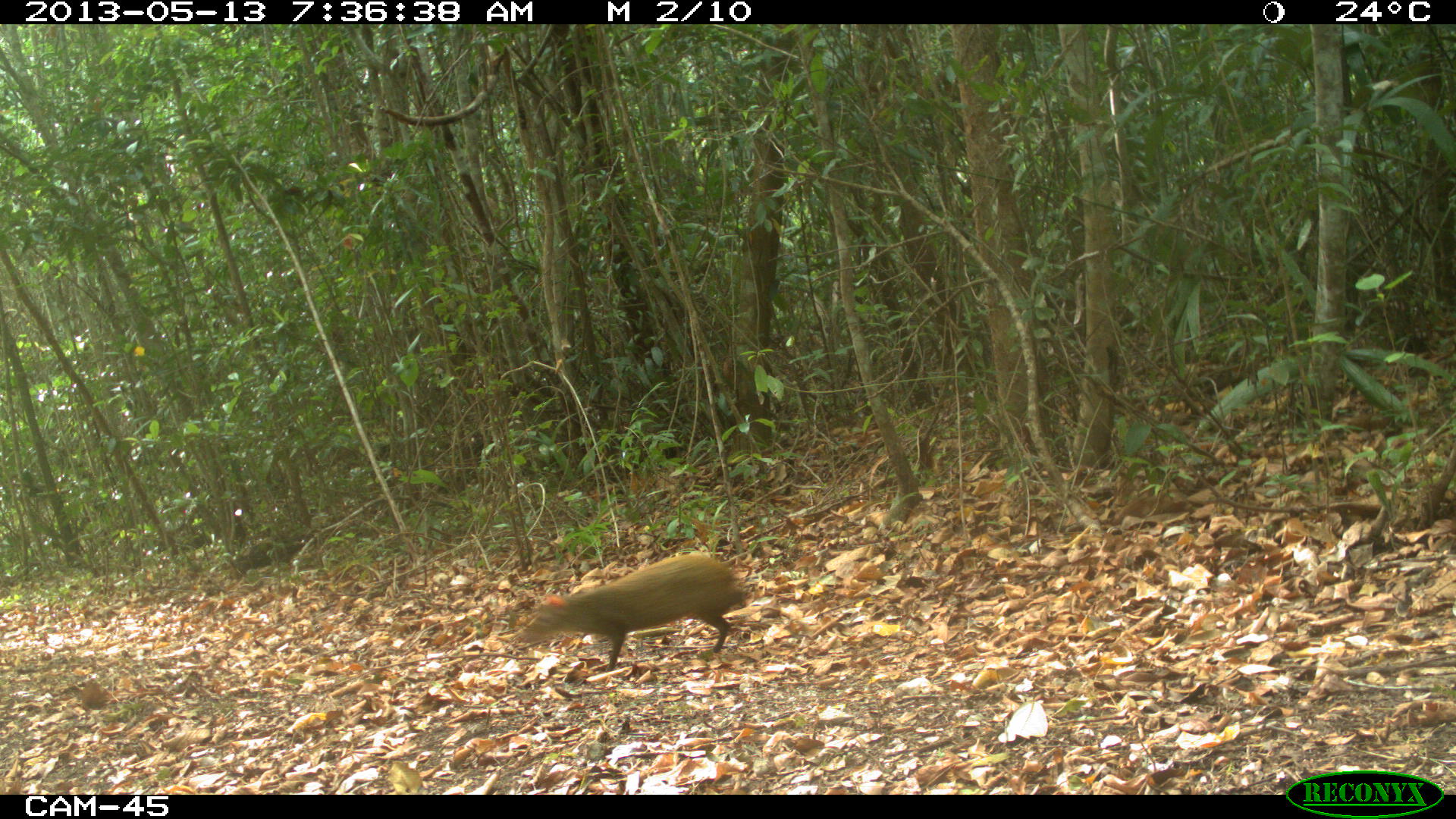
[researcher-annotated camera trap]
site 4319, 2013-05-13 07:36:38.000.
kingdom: Animalia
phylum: Chordata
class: Mammalia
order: Rodentia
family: Dasyproctidae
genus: Dasyprocta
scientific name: Dasyprocta punctata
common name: central american agouti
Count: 1.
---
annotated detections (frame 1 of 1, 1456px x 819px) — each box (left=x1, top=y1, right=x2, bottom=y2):
dasyprocta punctata: (left=518, top=554, right=747, bottom=671)